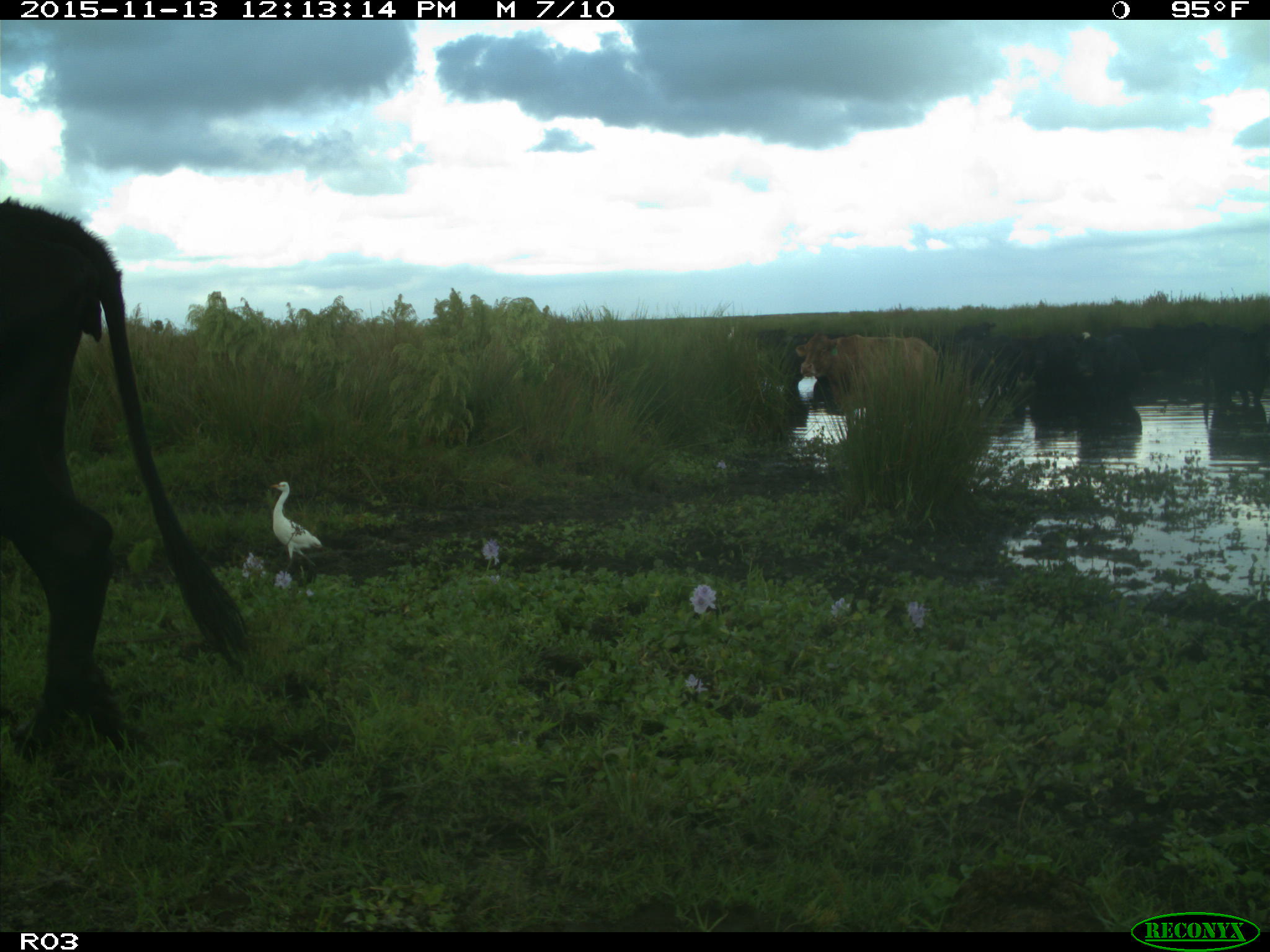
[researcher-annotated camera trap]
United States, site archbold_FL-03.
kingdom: Animalia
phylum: Chordata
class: Mammalia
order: Artiodactyla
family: Bovidae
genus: Bos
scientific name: Bos taurus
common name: domestic cow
Bos taurus (domestic cow).